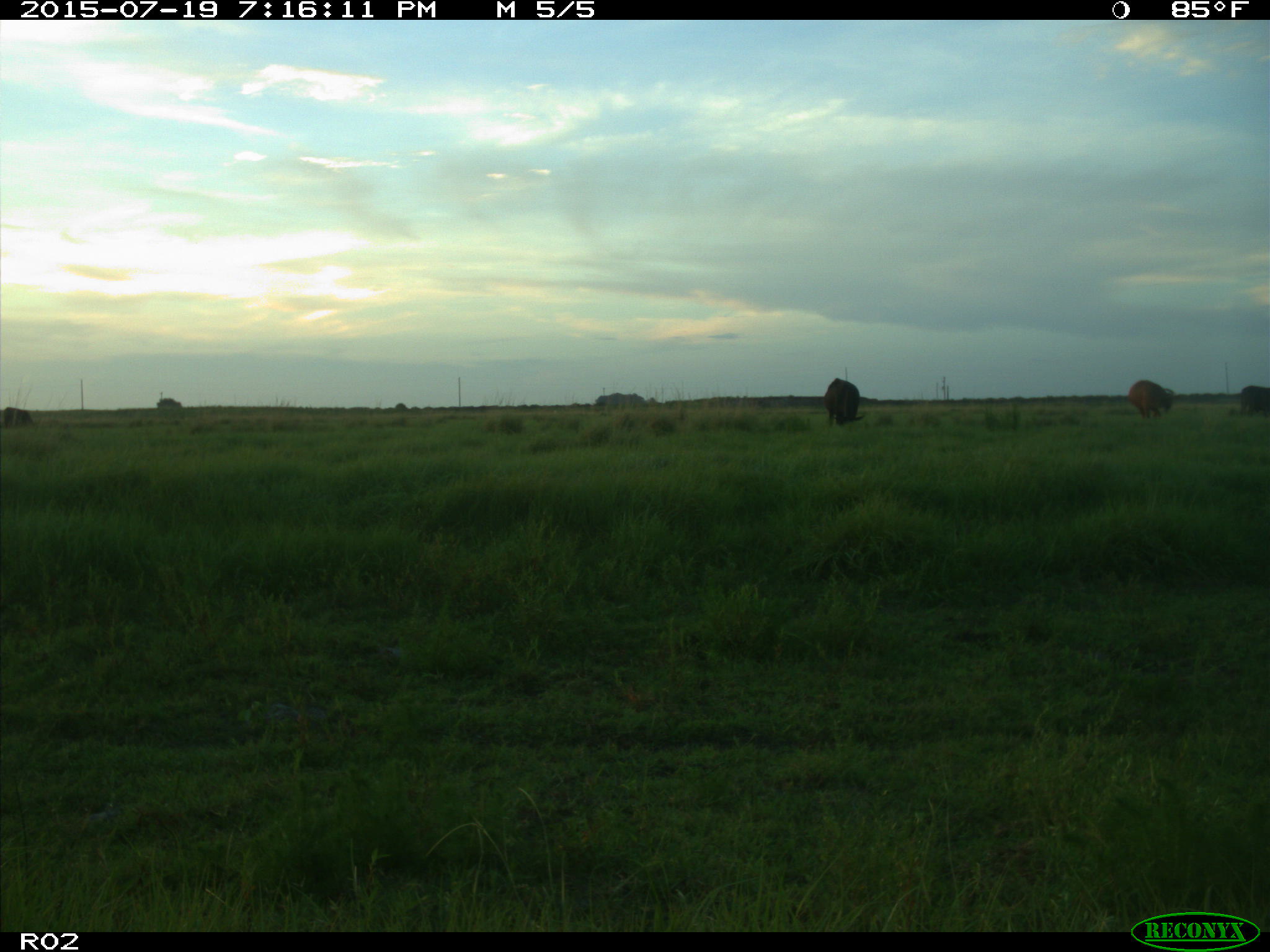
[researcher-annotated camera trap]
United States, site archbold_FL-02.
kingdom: Animalia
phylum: Chordata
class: Mammalia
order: Artiodactyla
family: Bovidae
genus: Bos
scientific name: Bos taurus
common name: domestic cow